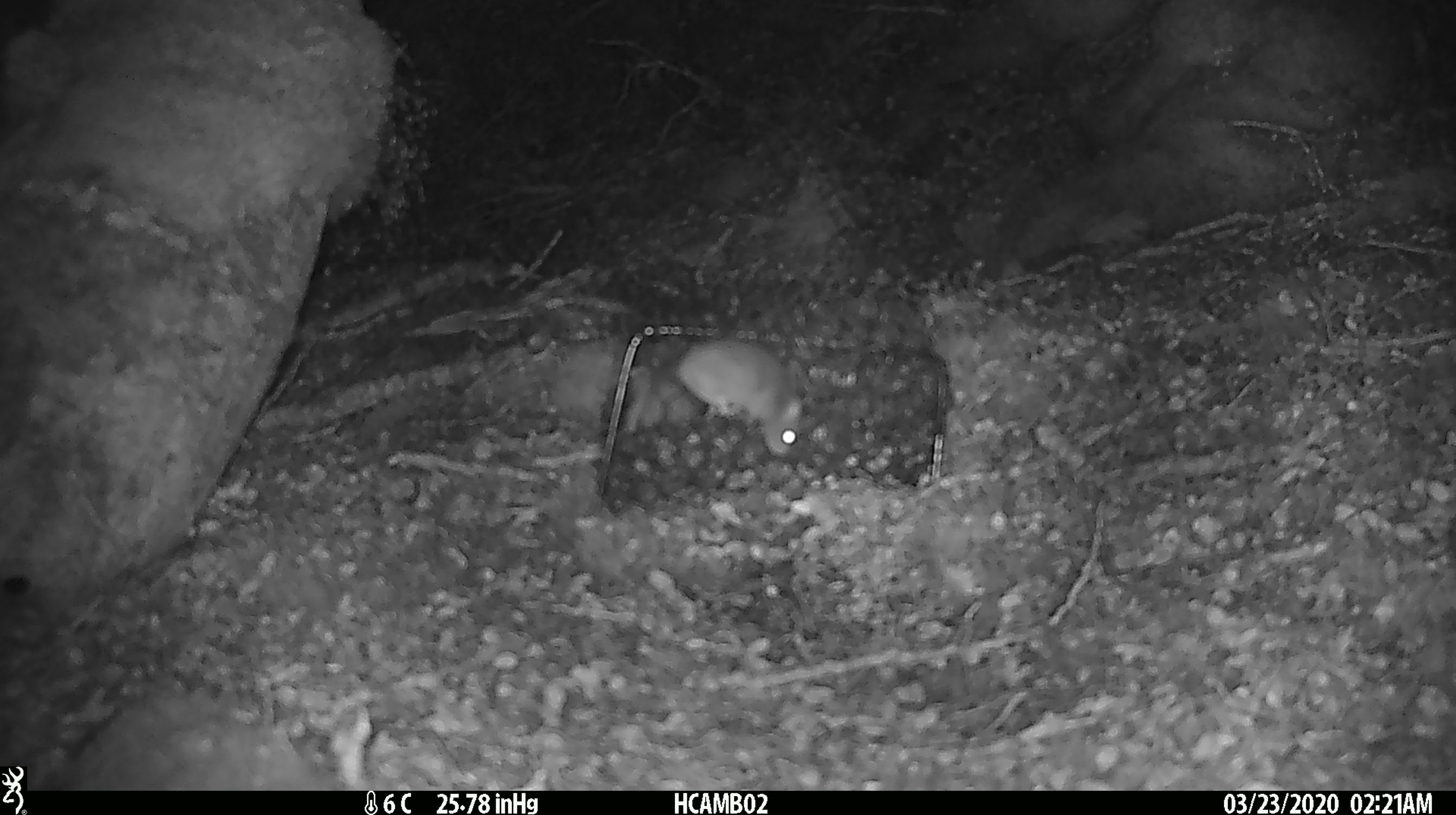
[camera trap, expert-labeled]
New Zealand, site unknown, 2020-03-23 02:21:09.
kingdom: Animalia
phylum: Chordata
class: Mammalia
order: Rodentia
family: Muridae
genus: Mus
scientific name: Mus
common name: mouse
Mouse (Mus).